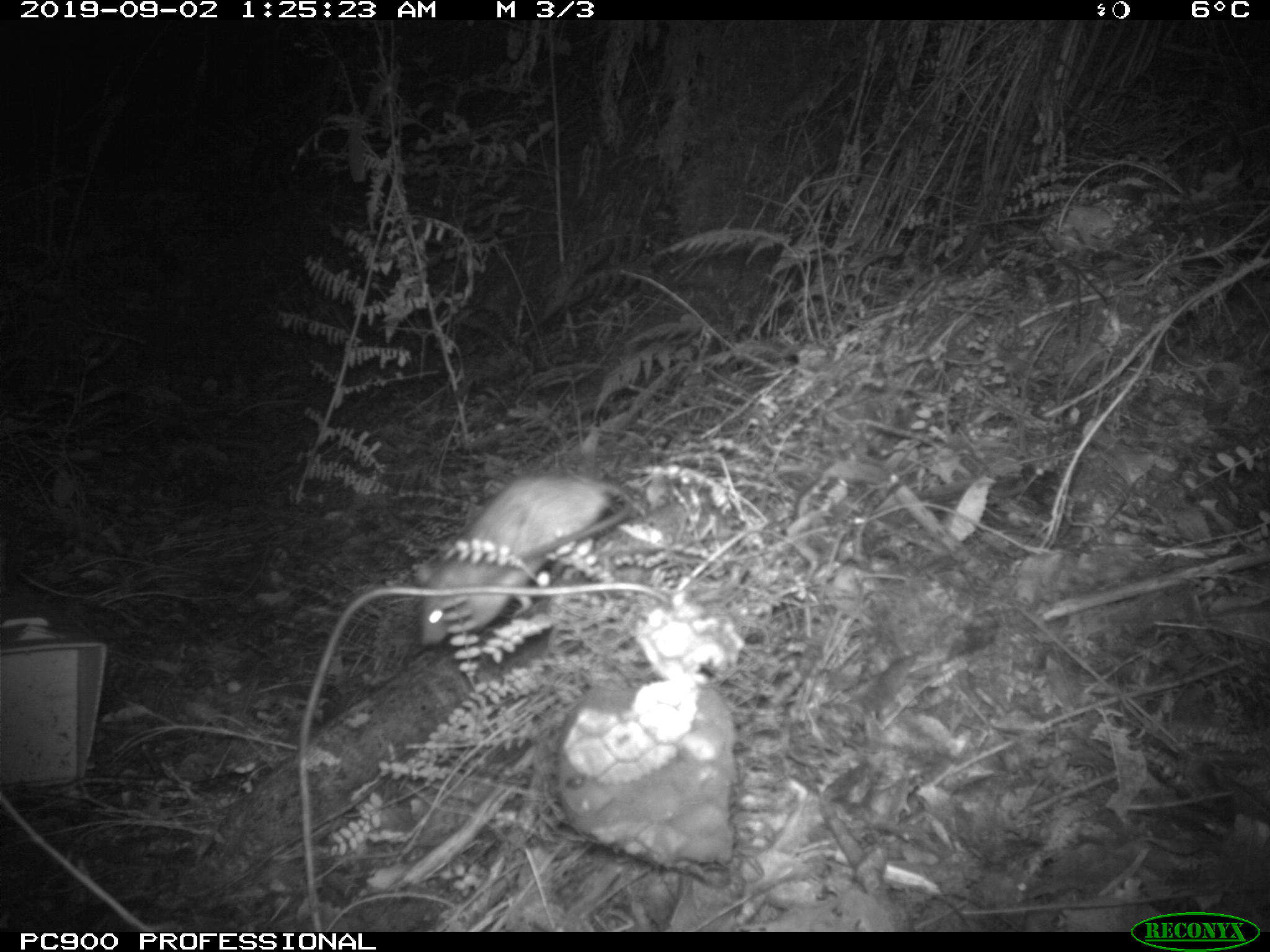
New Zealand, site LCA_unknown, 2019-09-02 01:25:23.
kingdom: Animalia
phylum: Chordata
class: Mammalia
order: Rodentia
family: Muridae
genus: Rattus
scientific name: Rattus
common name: rat